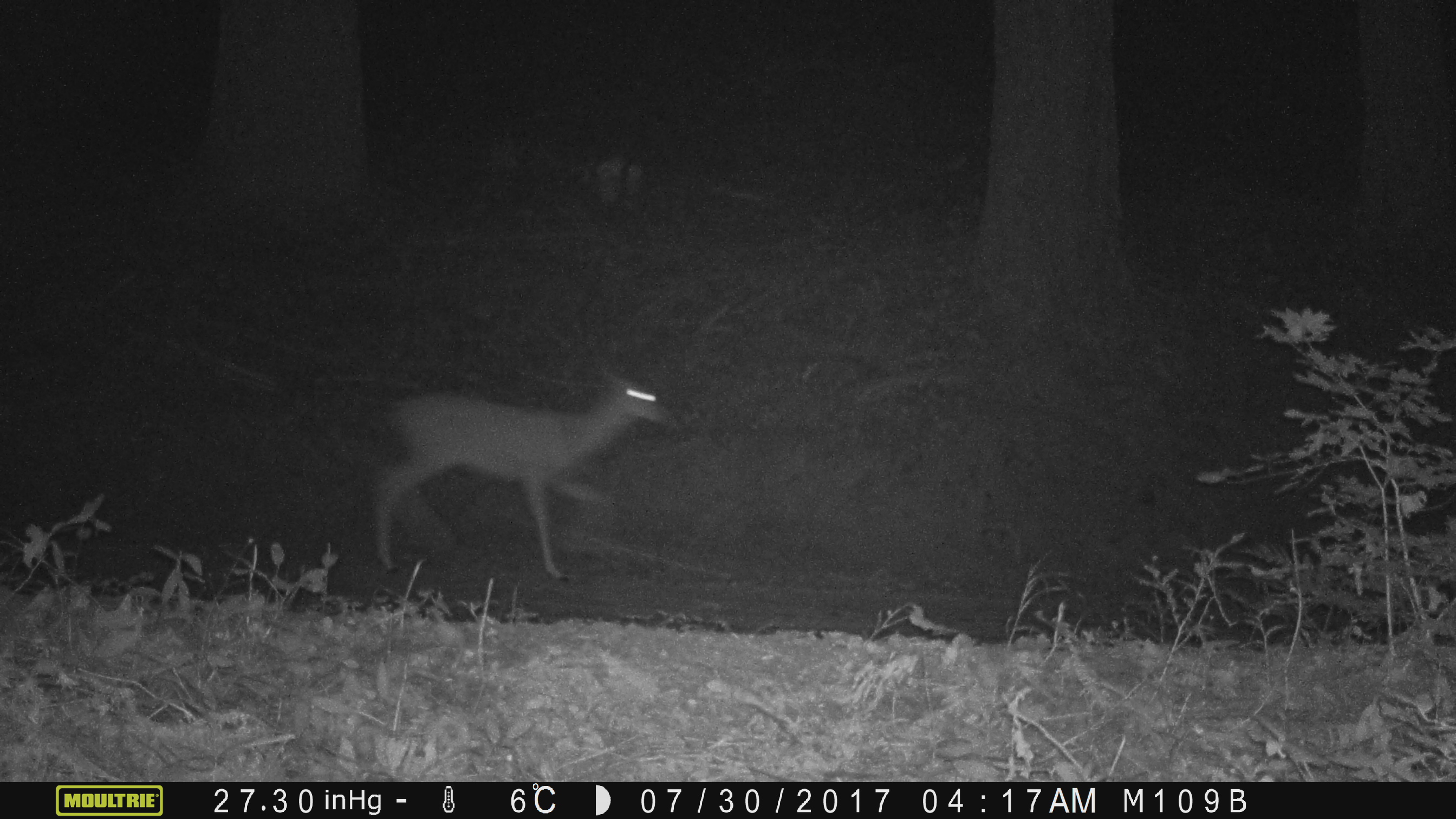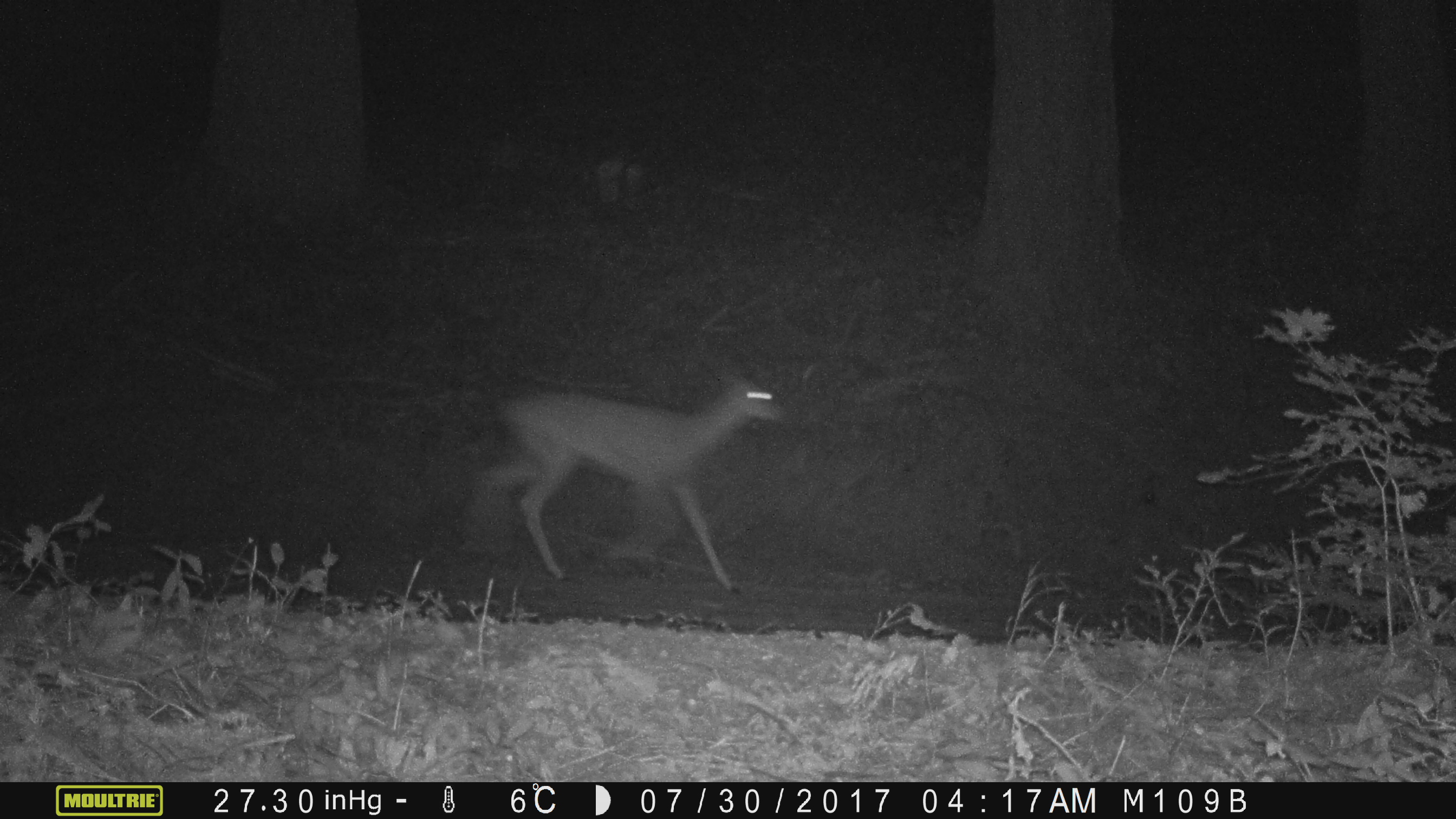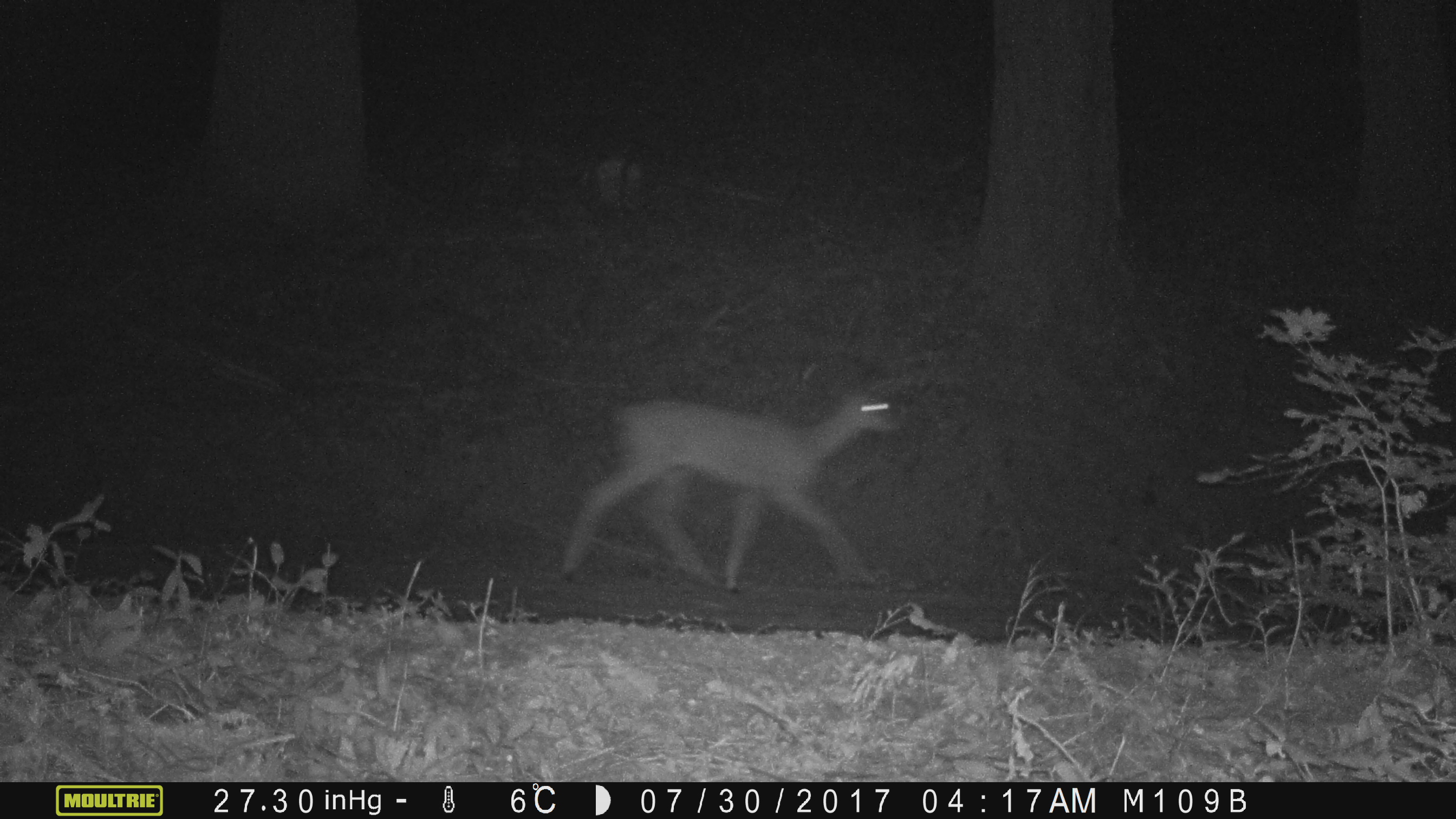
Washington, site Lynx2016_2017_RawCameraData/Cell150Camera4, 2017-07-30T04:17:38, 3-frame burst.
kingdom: Animalia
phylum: Chordata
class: Mammalia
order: Artiodactyla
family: Cervidae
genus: Odocoileus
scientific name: Odocoileus hemionus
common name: mule deer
Odocoileus hemionus (mule deer). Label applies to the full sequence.